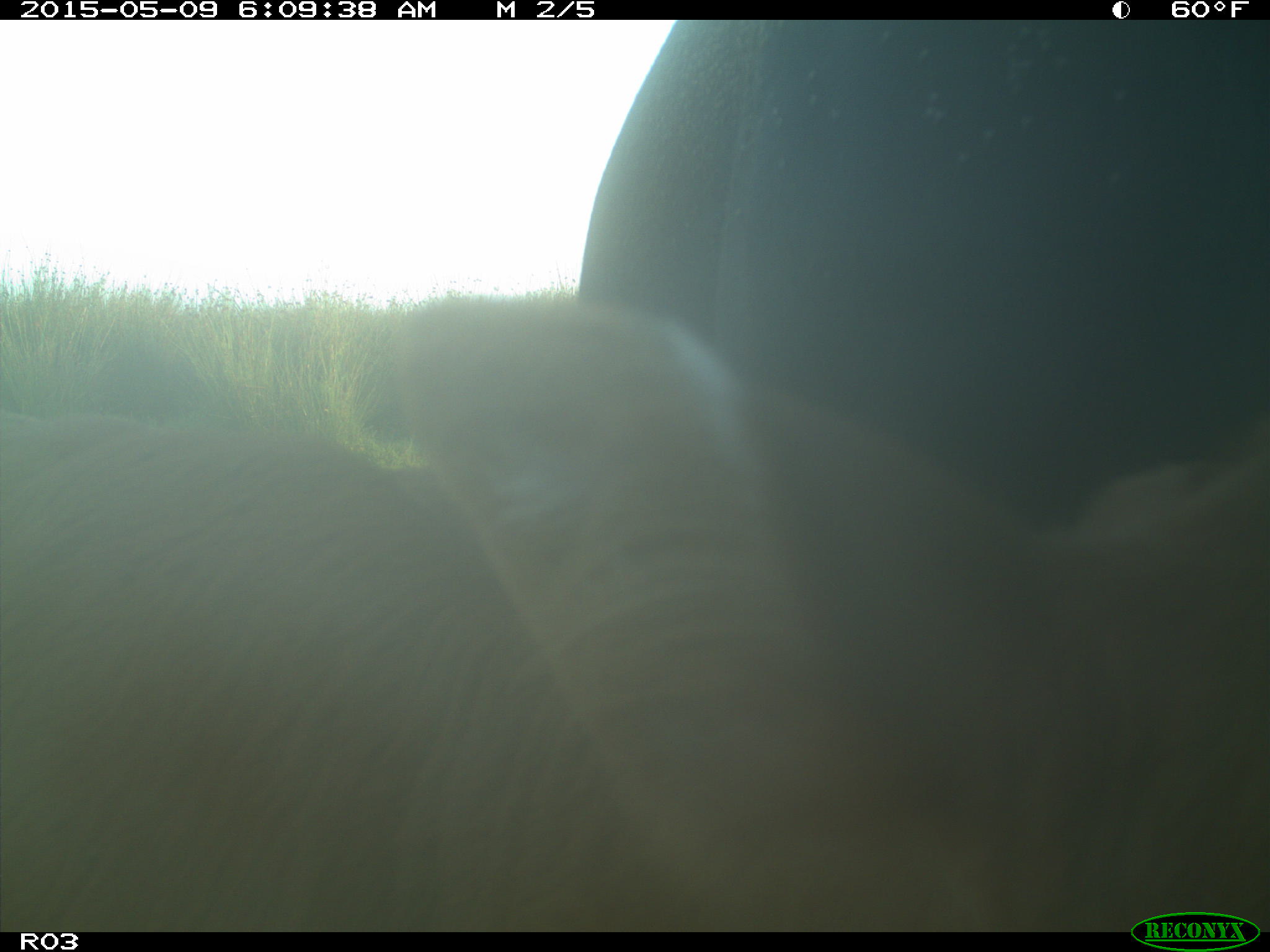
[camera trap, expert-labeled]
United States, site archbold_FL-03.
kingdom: Animalia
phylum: Chordata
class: Mammalia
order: Artiodactyla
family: Bovidae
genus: Bos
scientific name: Bos taurus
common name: domestic cow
Bos taurus (domestic cow).